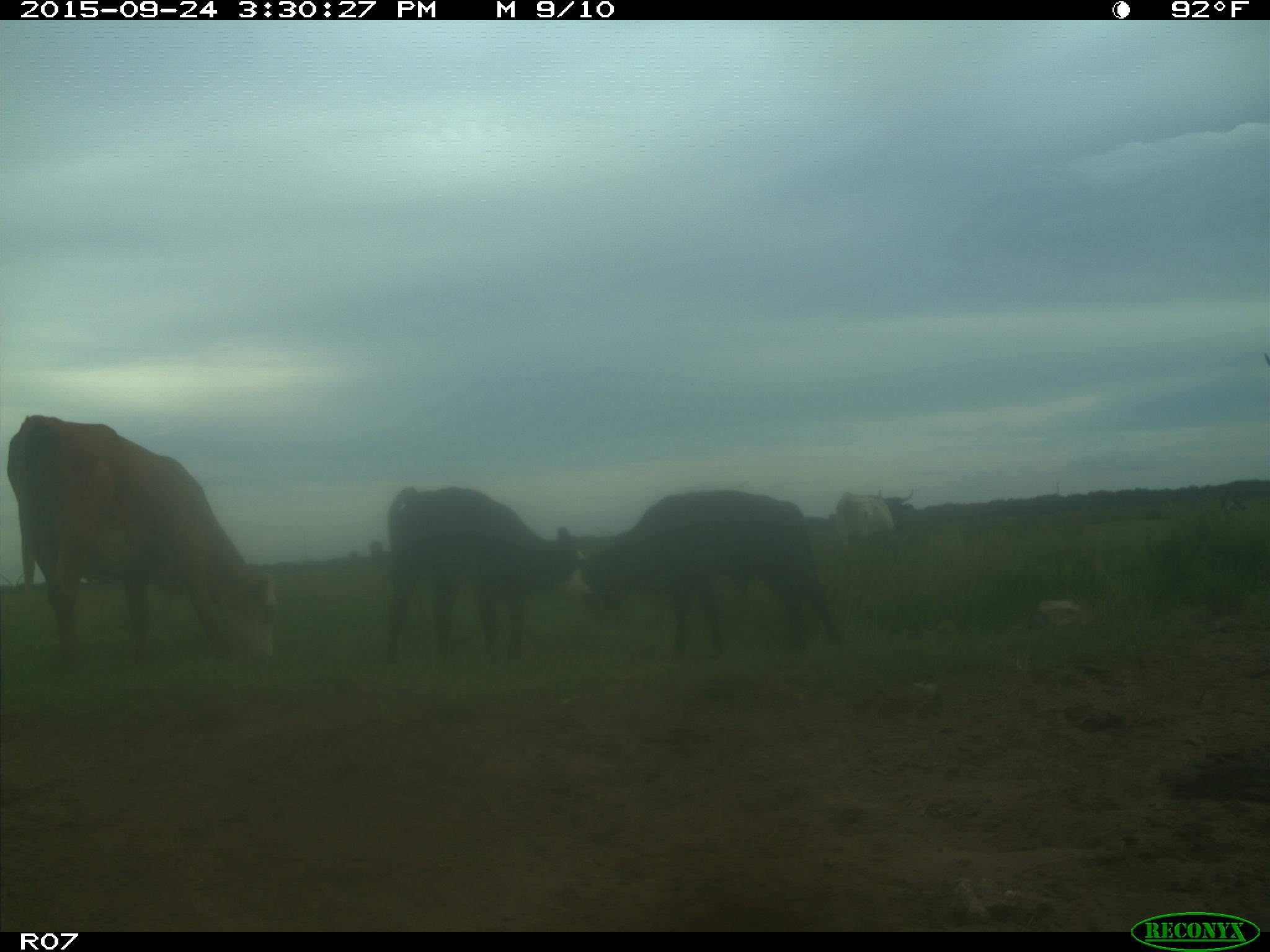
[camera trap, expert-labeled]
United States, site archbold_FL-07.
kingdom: Animalia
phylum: Chordata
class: Mammalia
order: Artiodactyla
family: Bovidae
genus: Bos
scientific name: Bos taurus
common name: domestic cow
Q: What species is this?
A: Bos taurus (domestic cow).